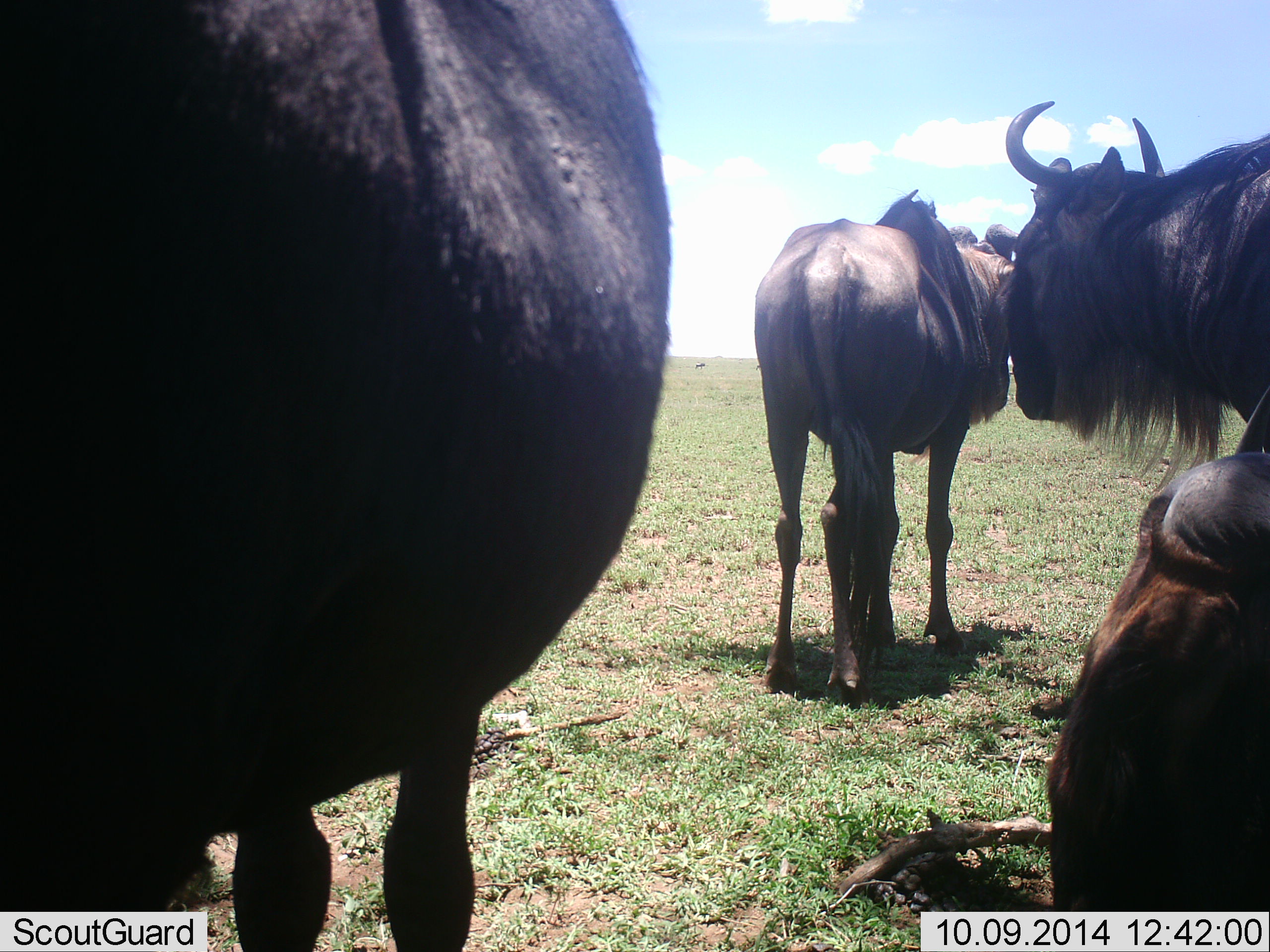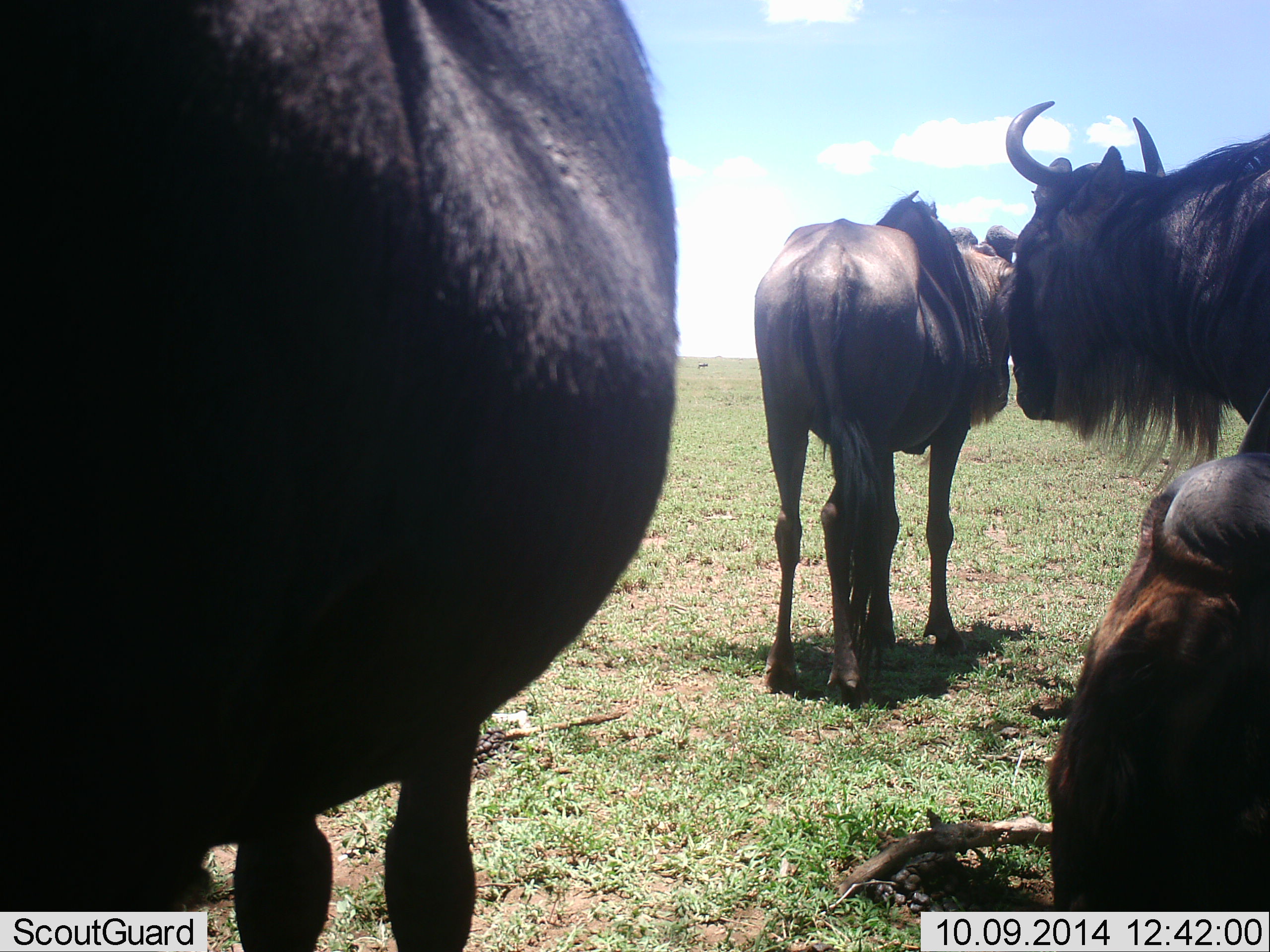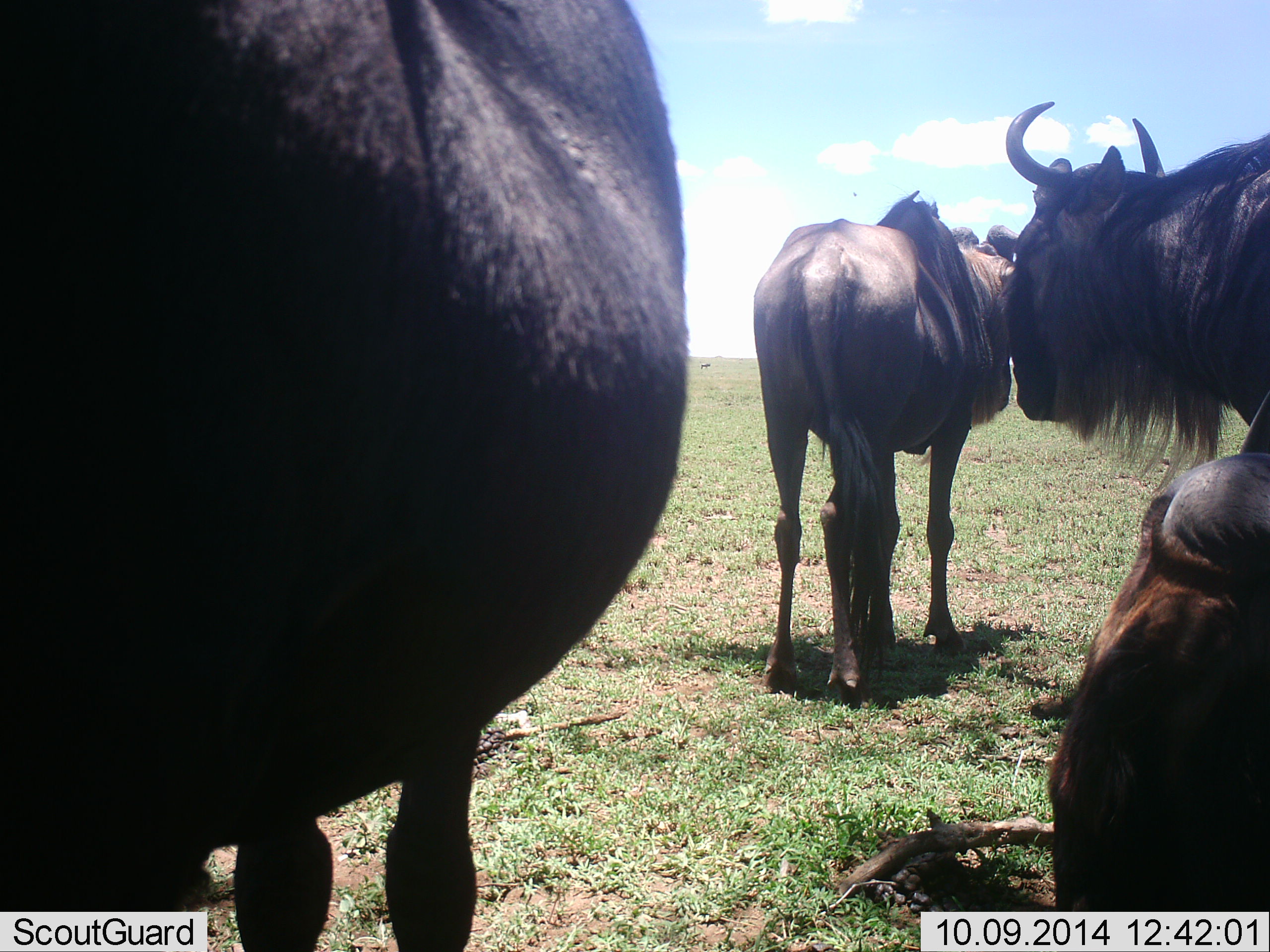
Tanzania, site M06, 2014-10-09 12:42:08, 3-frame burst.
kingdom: Animalia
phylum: Chordata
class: Mammalia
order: Artiodactyla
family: Bovidae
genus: Connochaetes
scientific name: Connochaetes taurinus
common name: blue wildebeest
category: wildebeest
Wildebeest (blue wildebeest) (Connochaetes taurinus), count 4. Behavior (volunteer vote fractions): standing 50%, resting 50%, moving 30%, interacting 40%. Young present (vote fraction): 0%. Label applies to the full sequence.